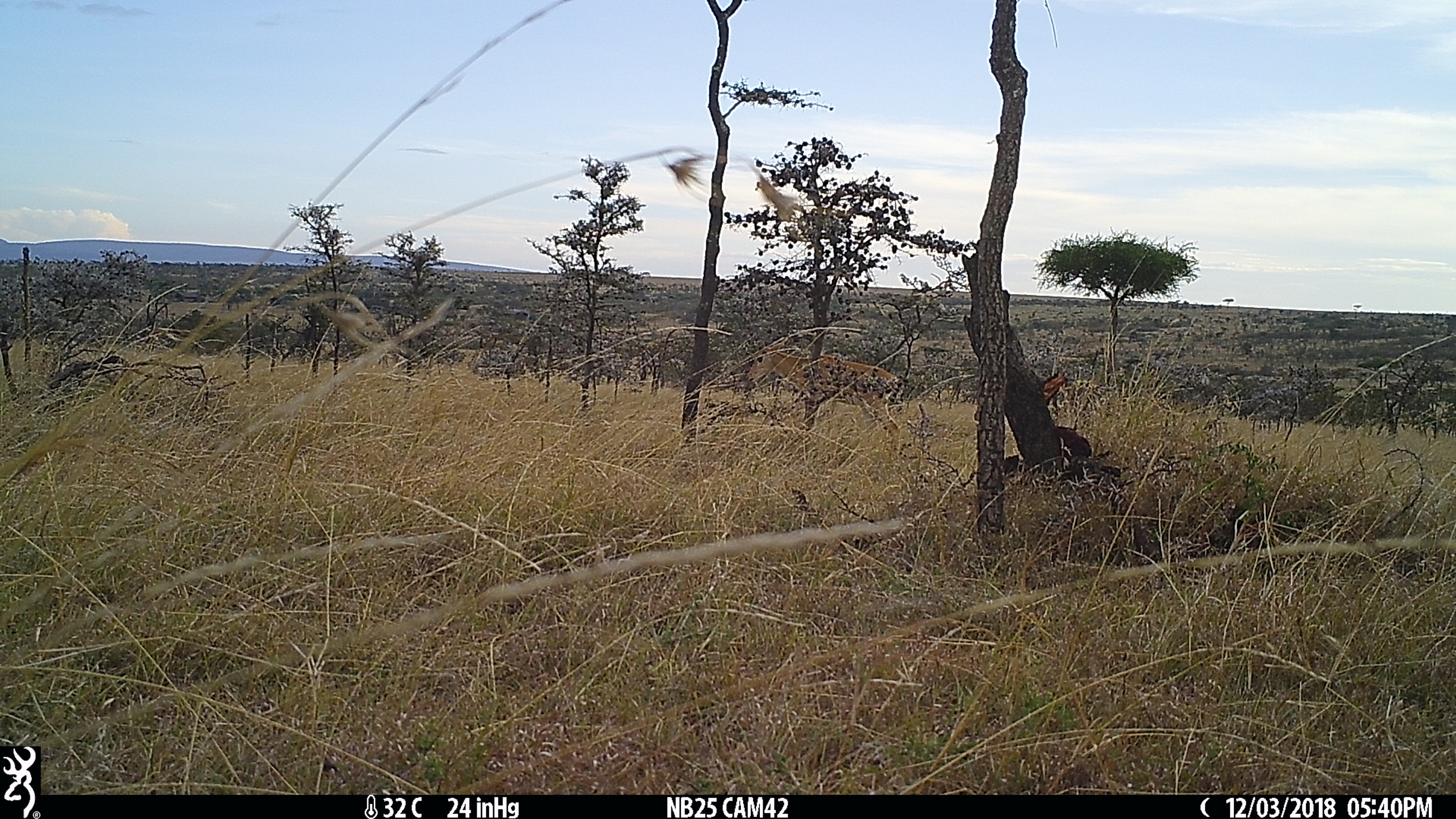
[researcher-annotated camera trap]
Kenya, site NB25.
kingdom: Animalia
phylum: Chordata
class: Mammalia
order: Artiodactyla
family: Bovidae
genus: Aepyceros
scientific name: Aepyceros melampus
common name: impala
Impala (Aepyceros melampus).